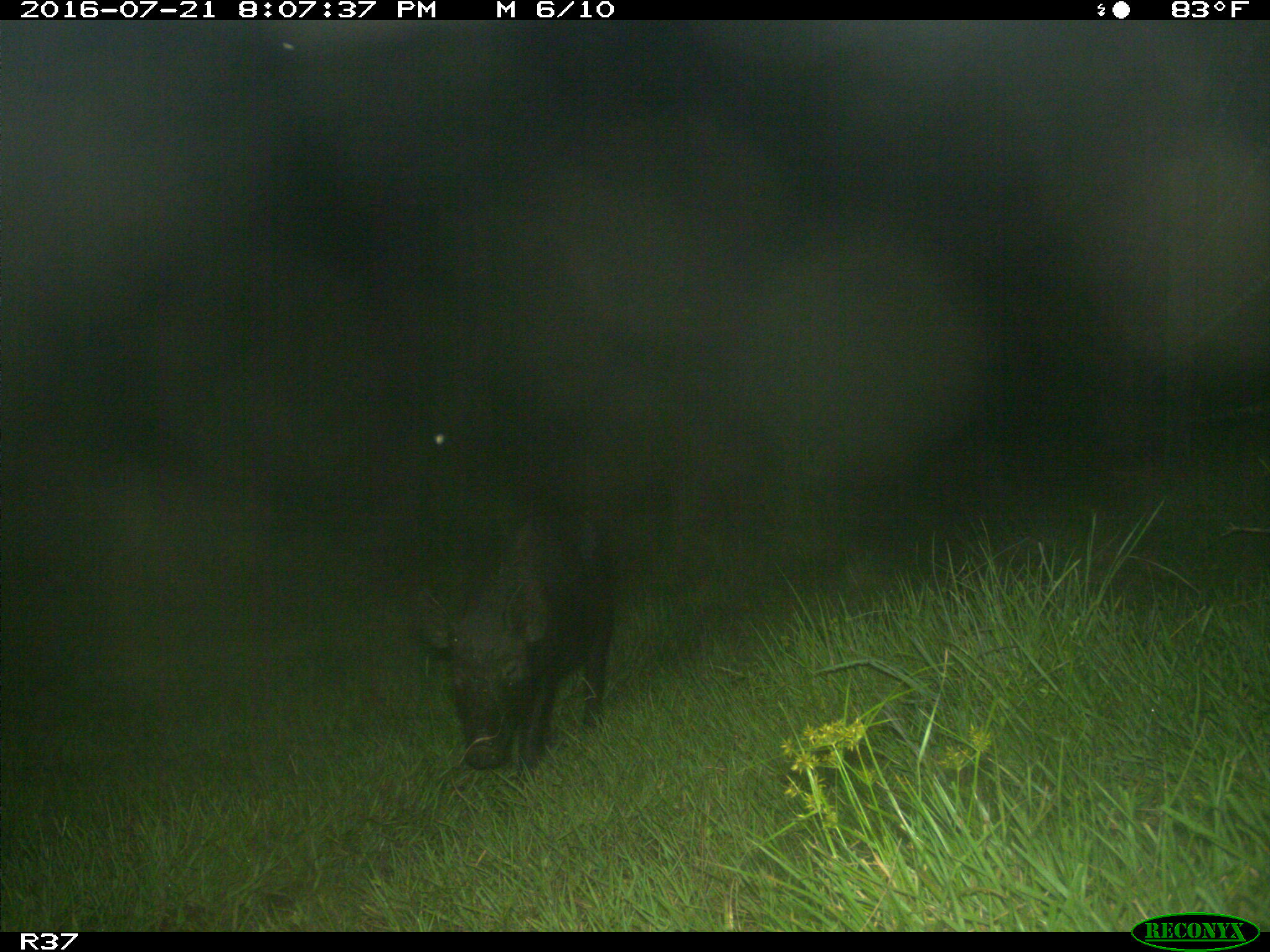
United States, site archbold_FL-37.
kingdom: Animalia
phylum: Chordata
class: Mammalia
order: Artiodactyla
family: Suidae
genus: Sus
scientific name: Sus scrofa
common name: wild boar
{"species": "Sus scrofa (wild boar)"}